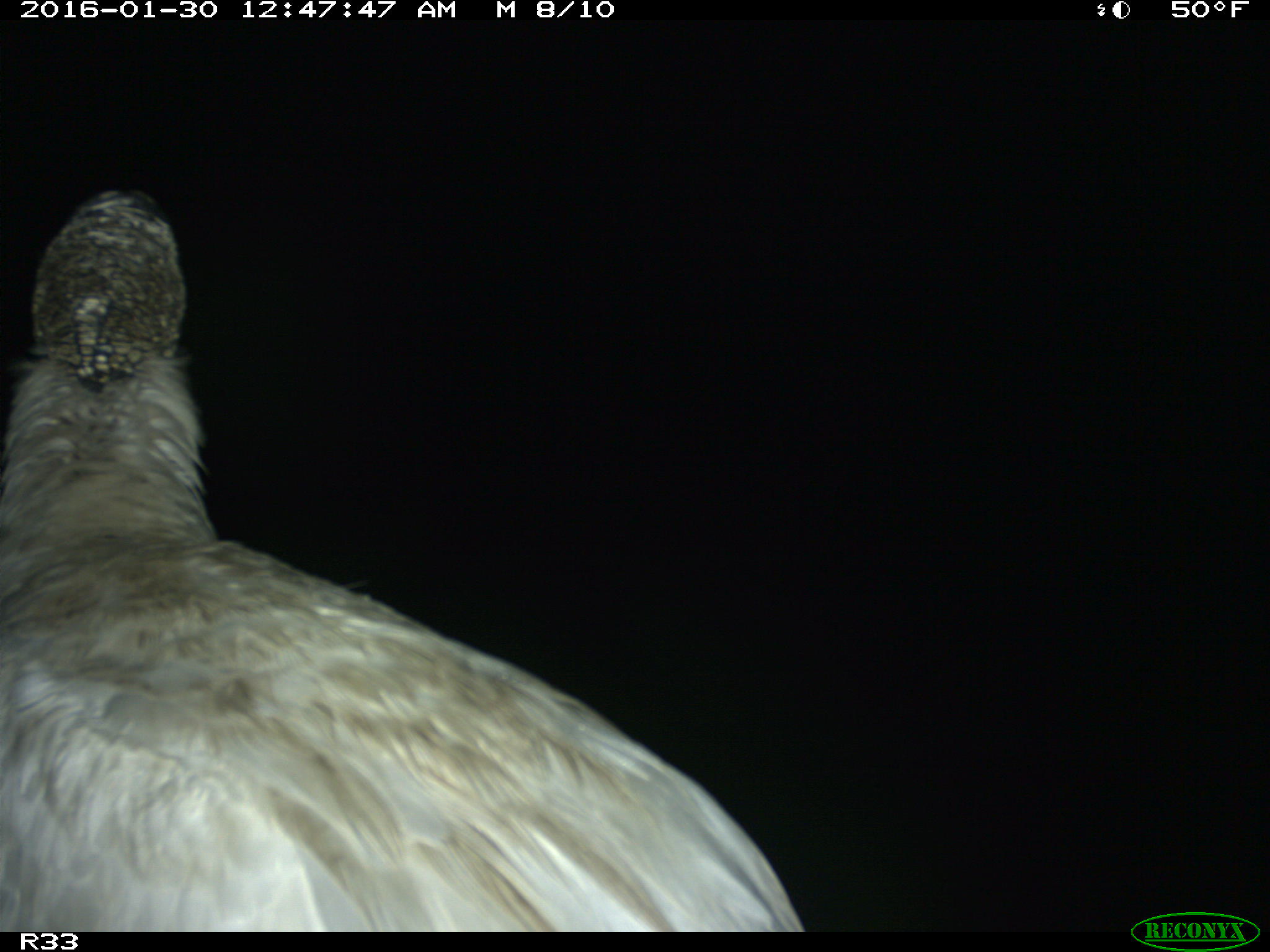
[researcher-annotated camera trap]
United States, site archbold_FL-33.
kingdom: Animalia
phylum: Chordata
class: Aves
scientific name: Aves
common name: birds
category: unidentified bird